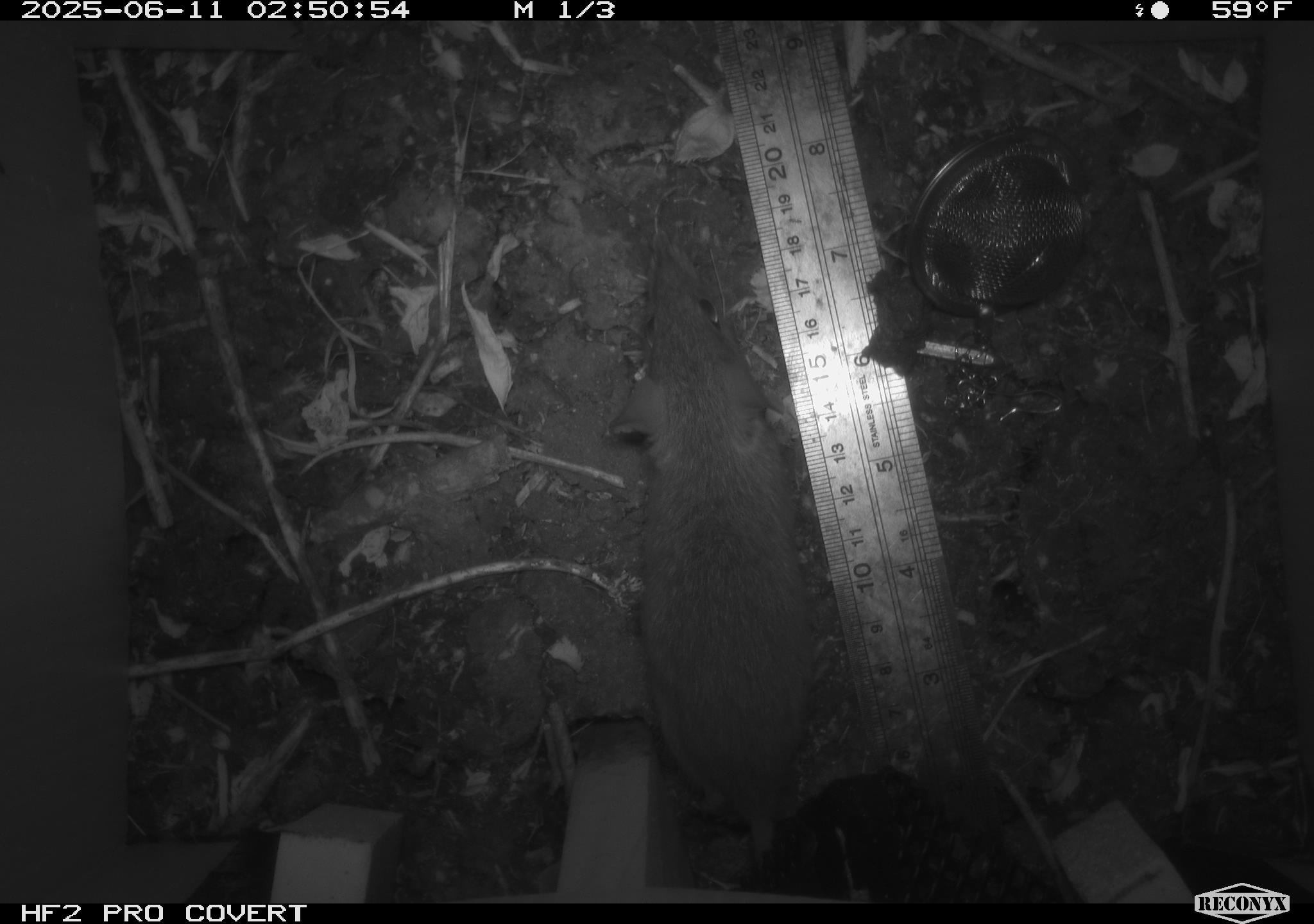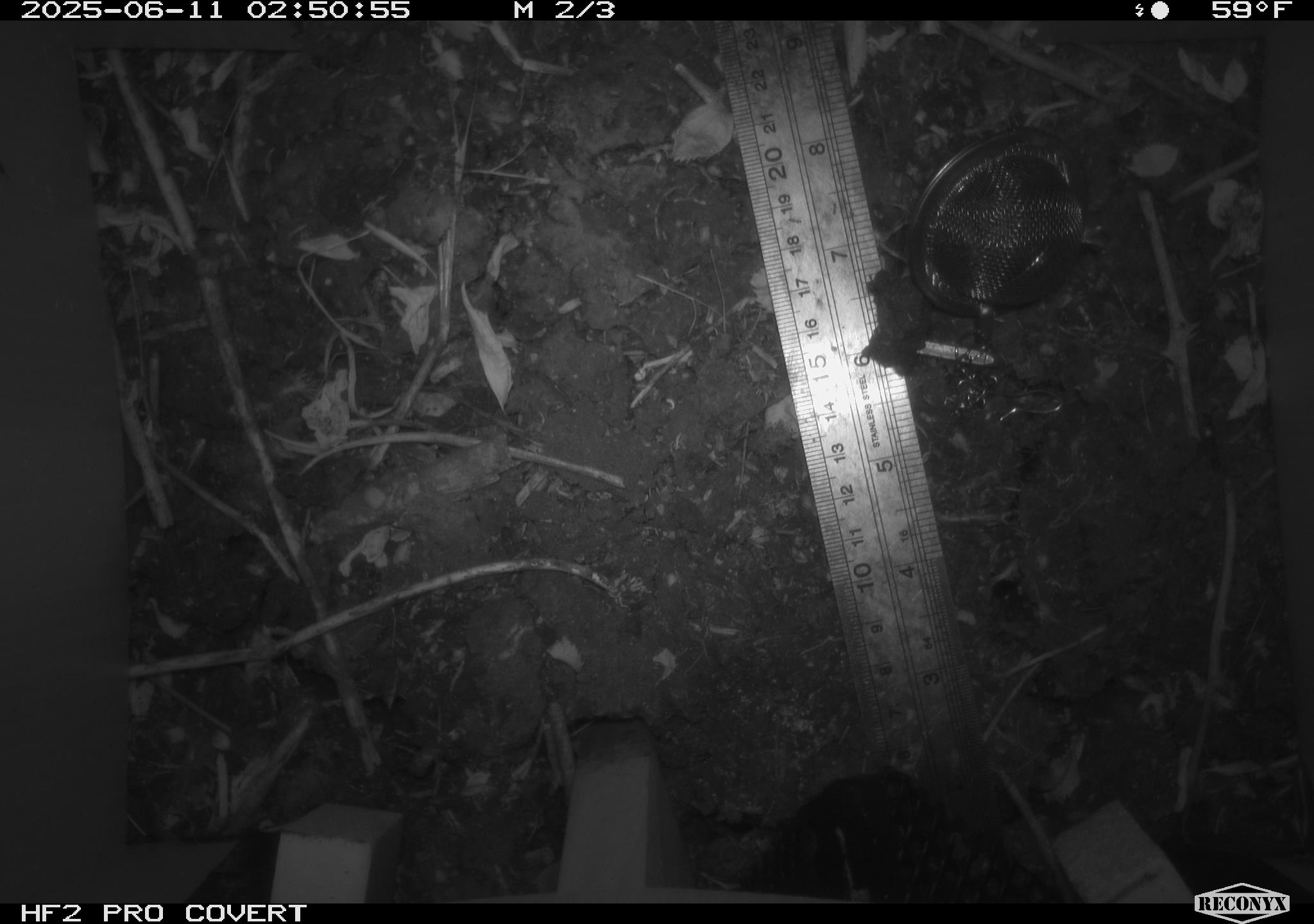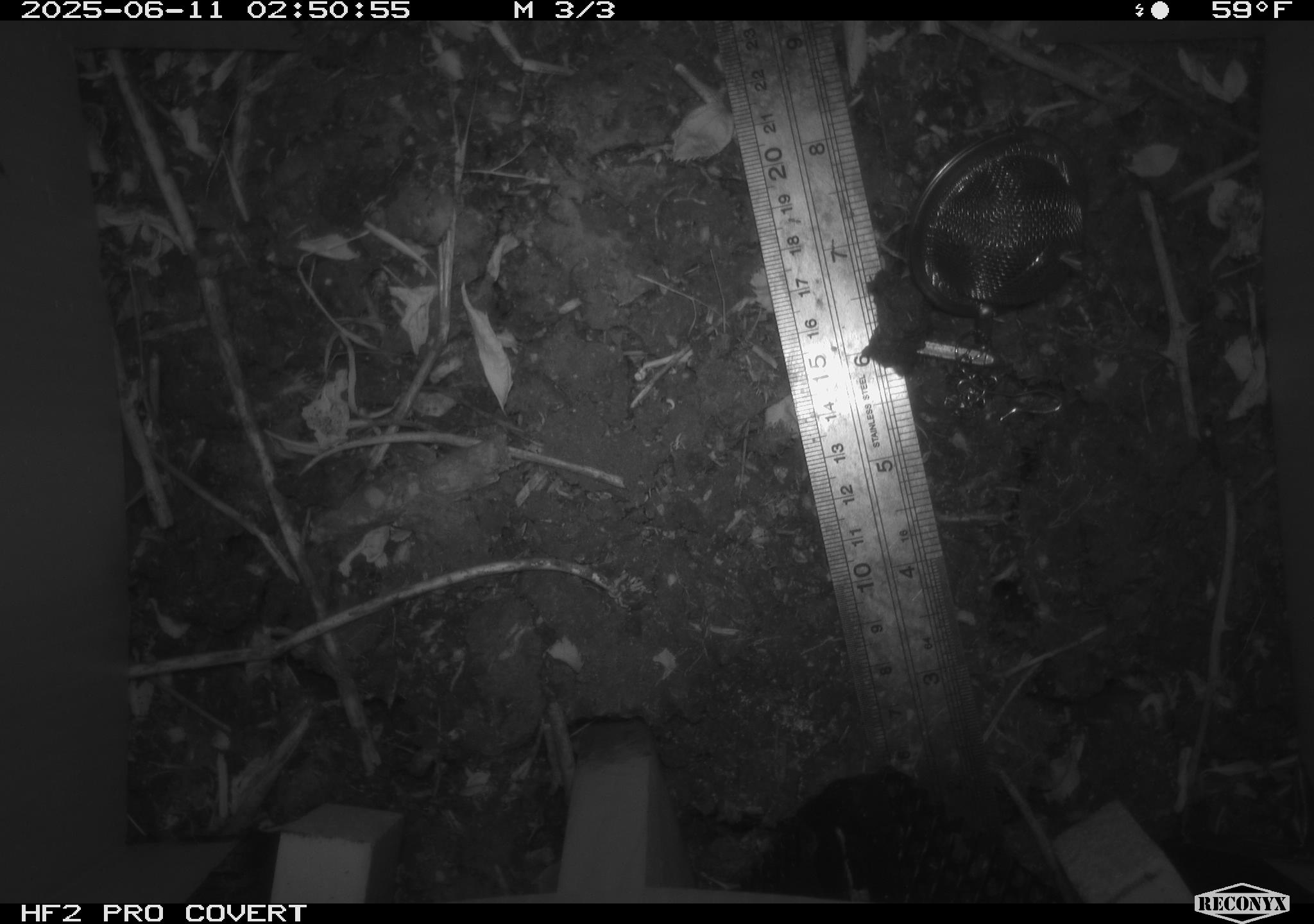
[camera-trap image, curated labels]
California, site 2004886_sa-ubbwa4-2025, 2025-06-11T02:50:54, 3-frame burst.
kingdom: Animalia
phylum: Chordata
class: Mammalia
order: Rodentia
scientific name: Rodentia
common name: rodent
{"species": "rodent (Rodentia)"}